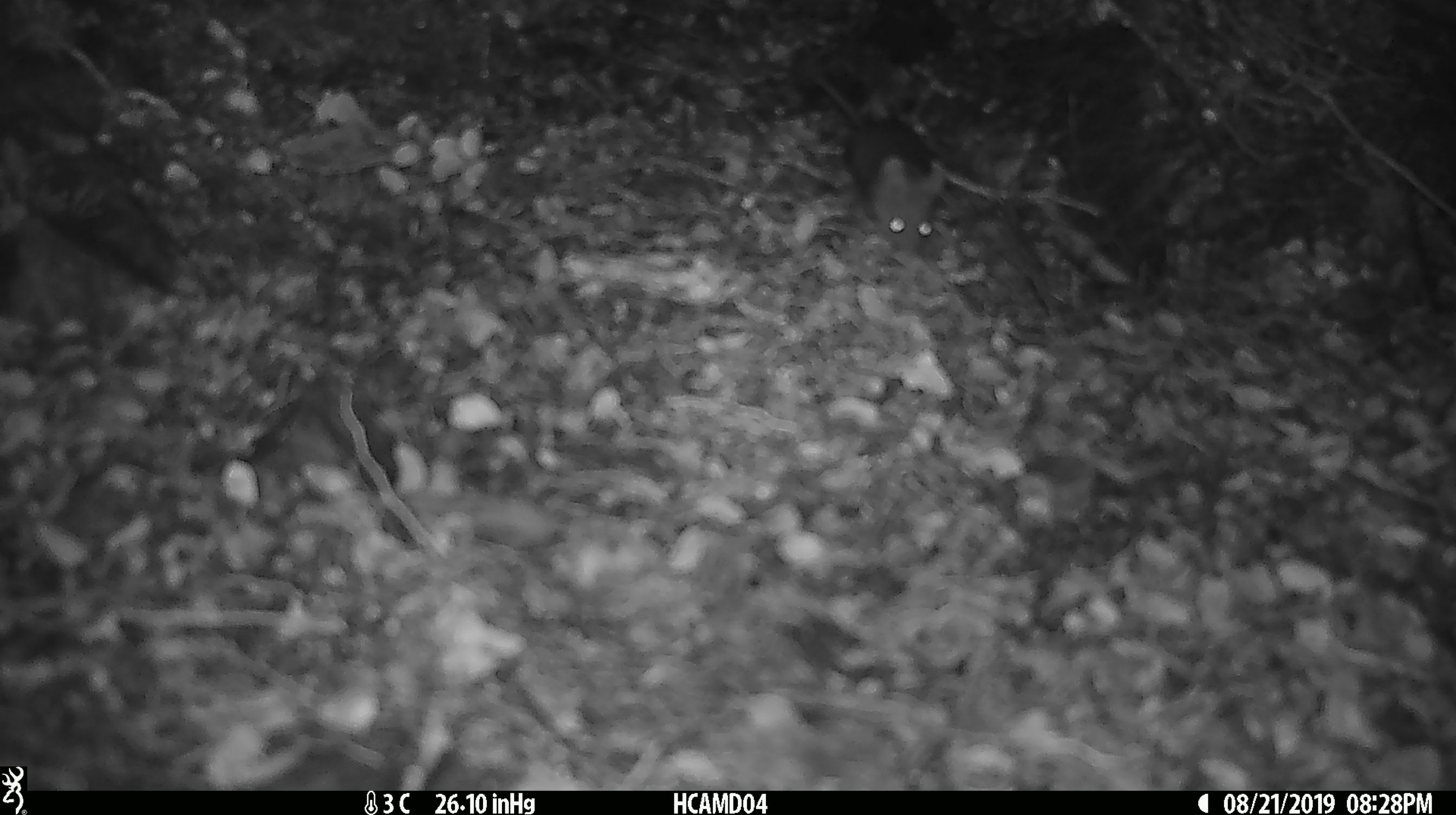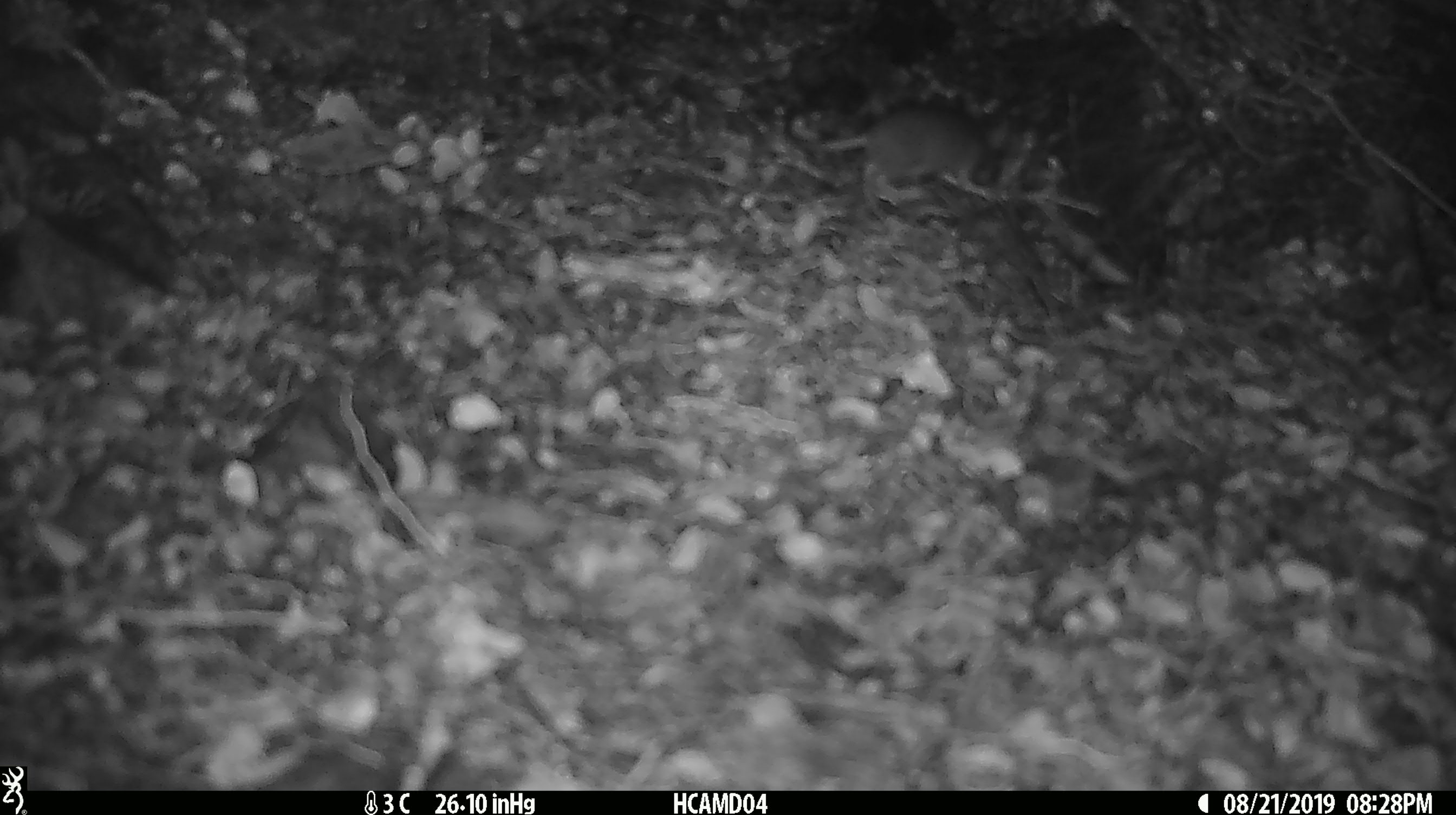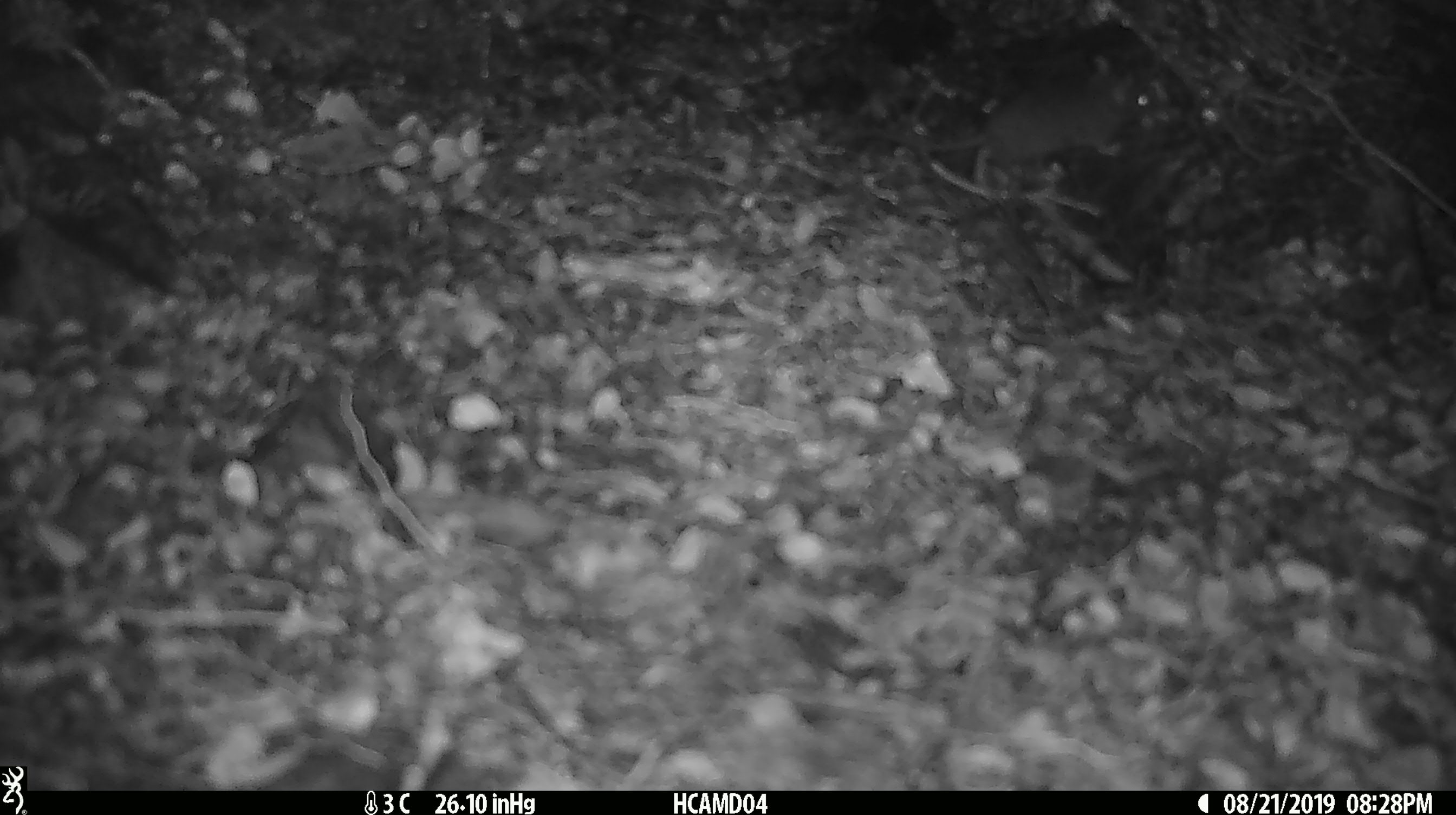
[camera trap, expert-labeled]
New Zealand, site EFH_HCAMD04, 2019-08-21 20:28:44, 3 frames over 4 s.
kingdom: Animalia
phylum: Chordata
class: Mammalia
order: Rodentia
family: Muridae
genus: Mus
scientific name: Mus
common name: mouse